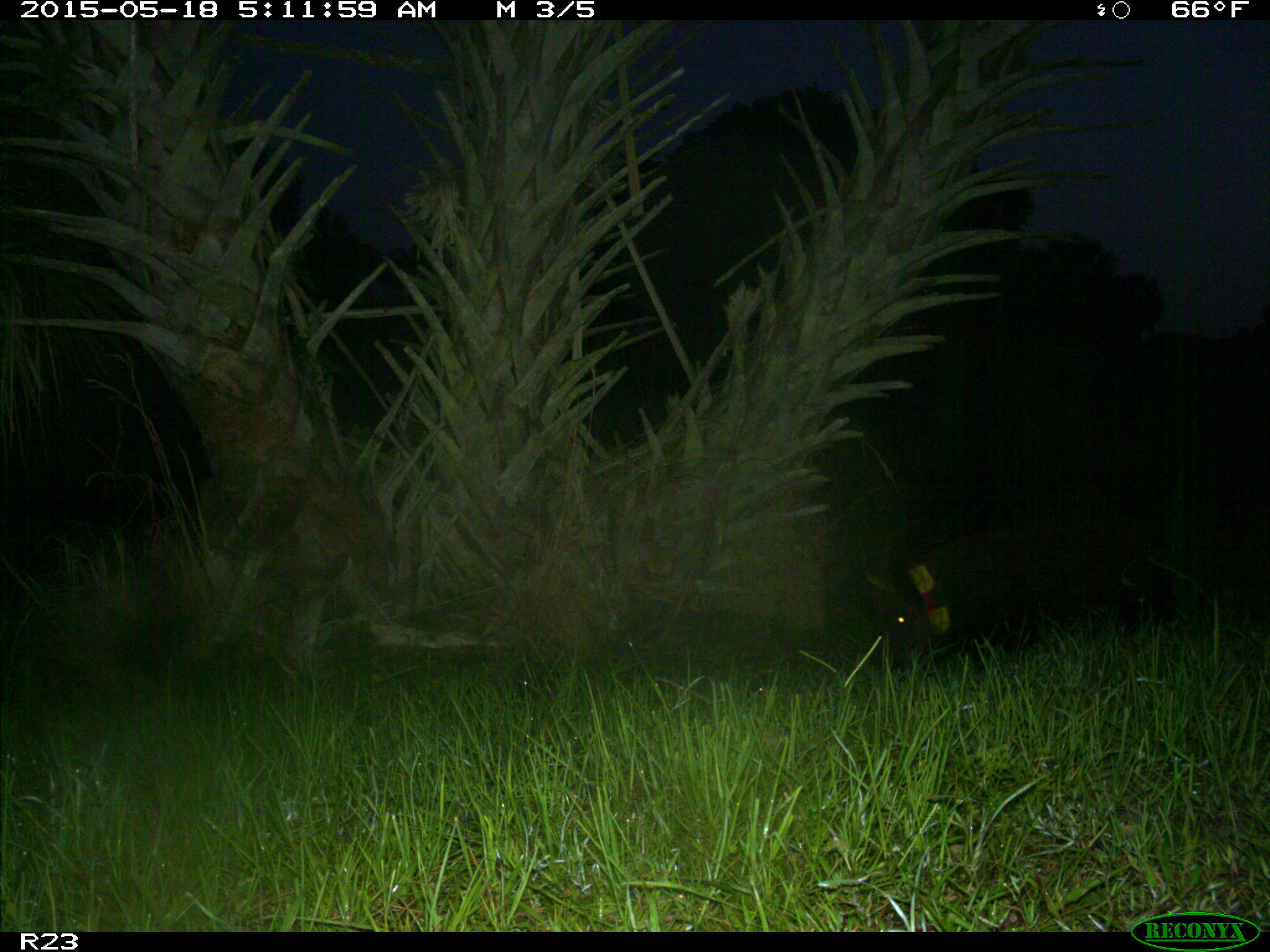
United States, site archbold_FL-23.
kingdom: Animalia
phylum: Chordata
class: Mammalia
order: Artiodactyla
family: Bovidae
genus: Bos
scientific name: Bos taurus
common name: domestic cow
Bos taurus (domestic cow).